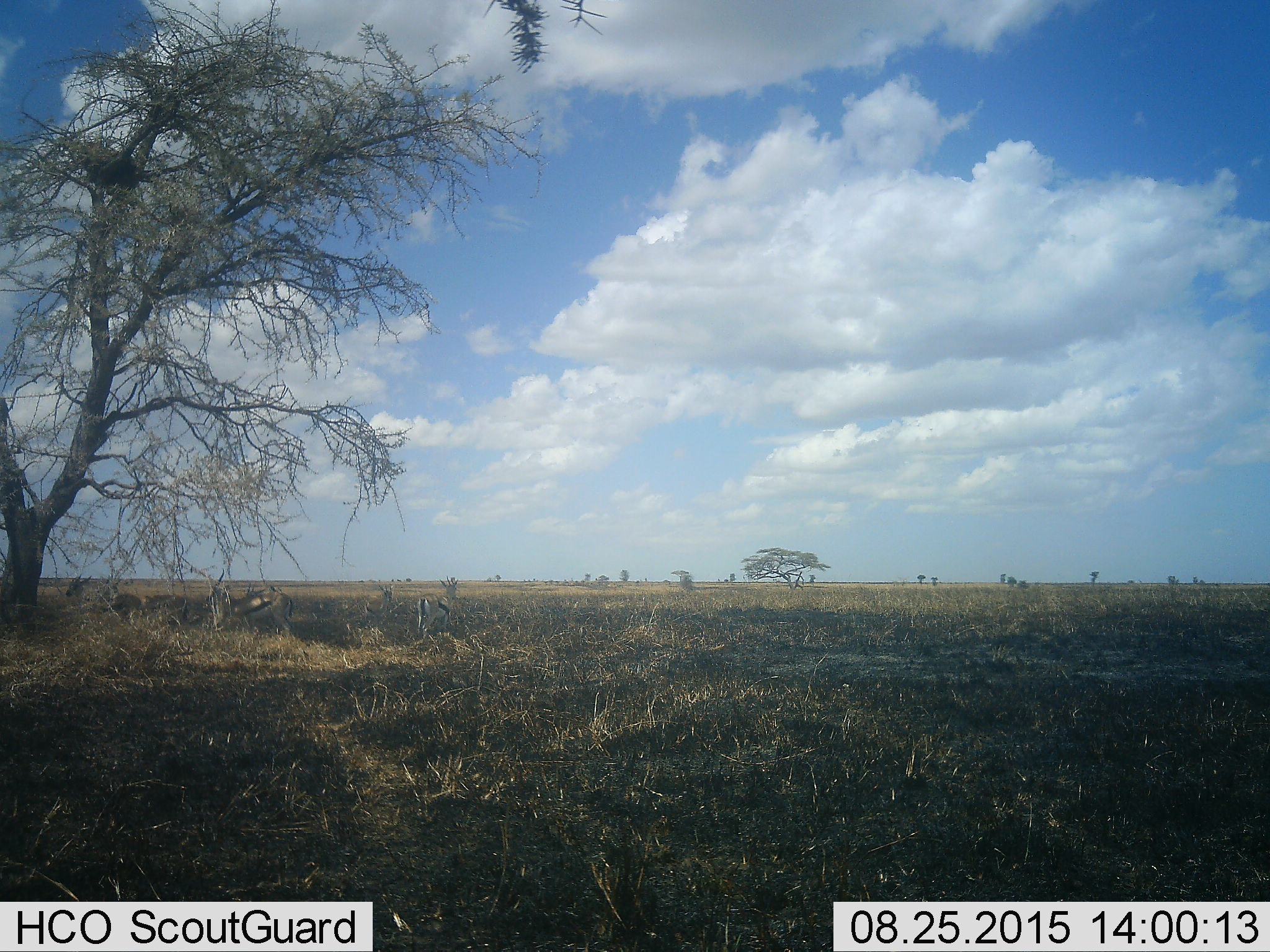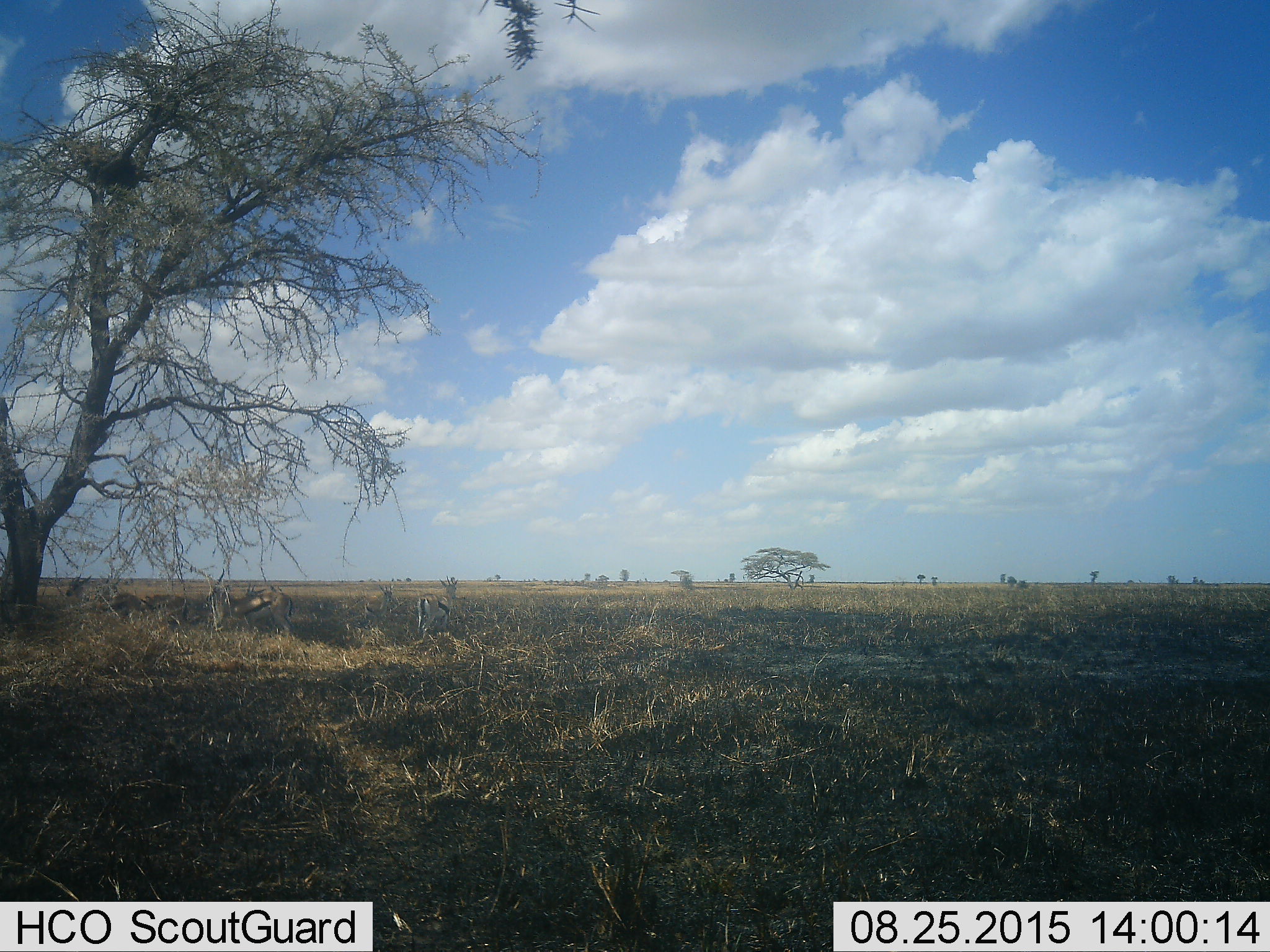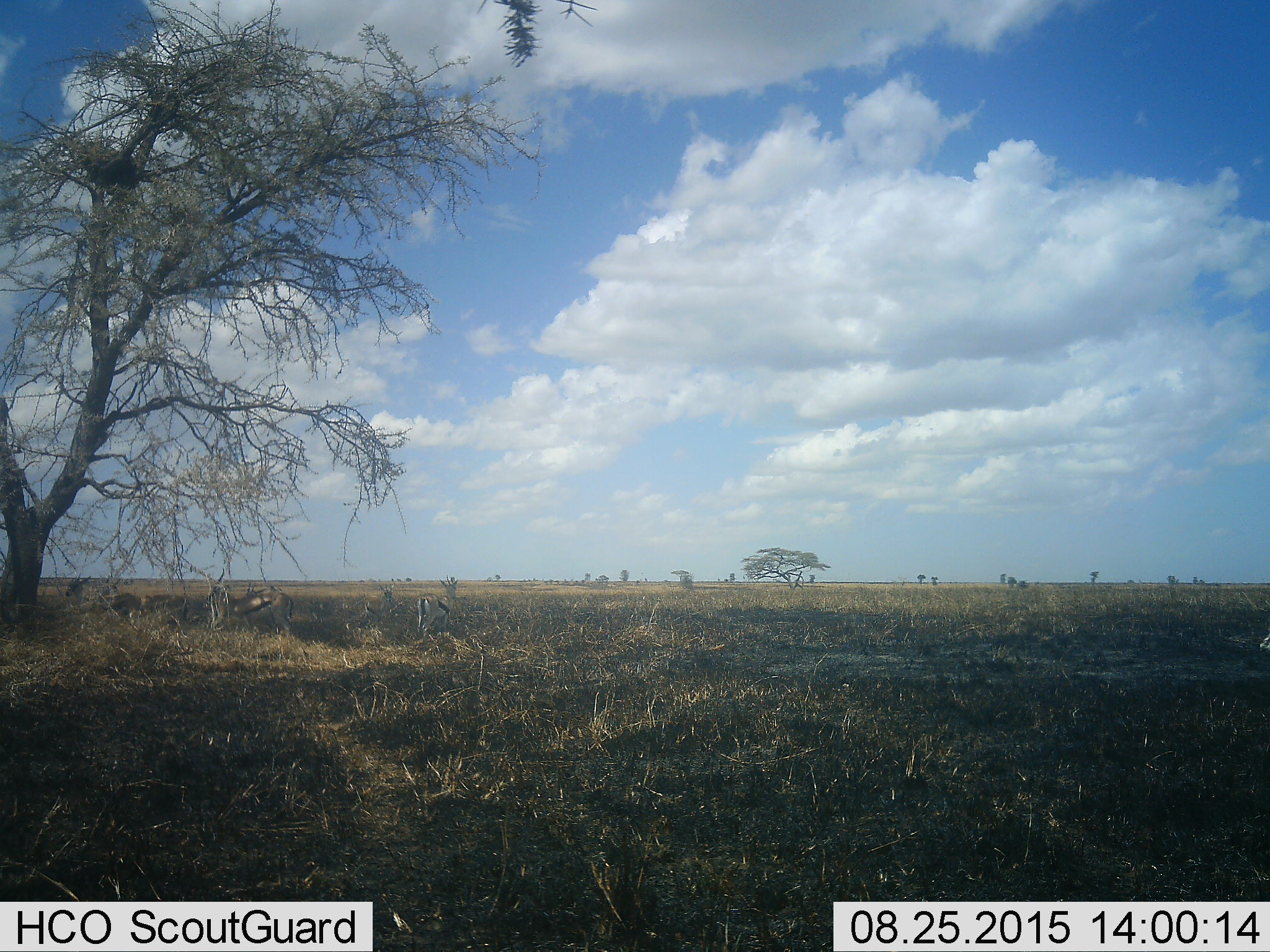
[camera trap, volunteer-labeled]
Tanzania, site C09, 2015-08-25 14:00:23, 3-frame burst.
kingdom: Animalia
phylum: Chordata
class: Mammalia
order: Artiodactyla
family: Bovidae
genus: Eudorcas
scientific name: Eudorcas thomsonii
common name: thomson's gazelle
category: gazellethomsons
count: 5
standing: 100%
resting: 0%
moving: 9%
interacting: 0%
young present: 0%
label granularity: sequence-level